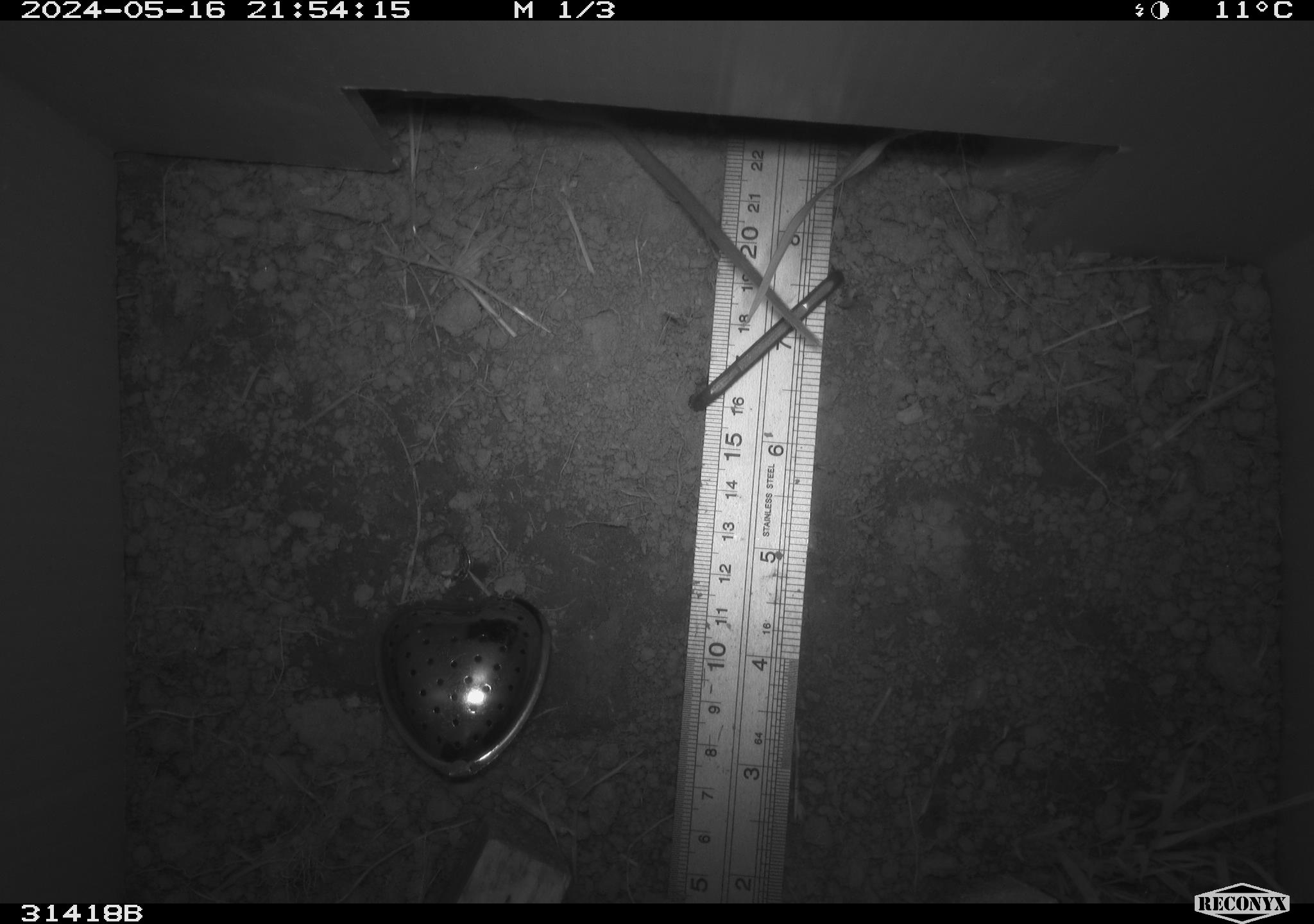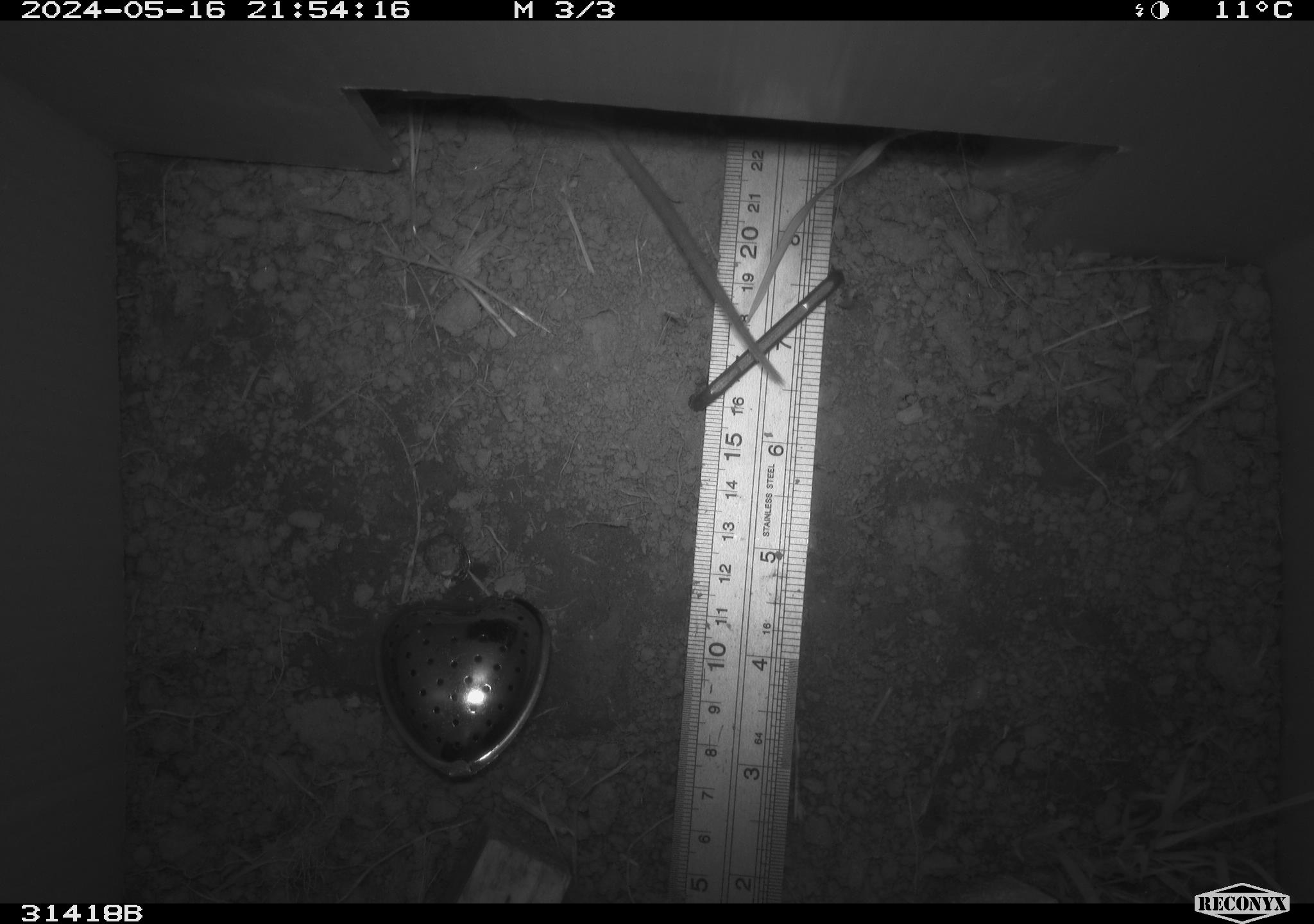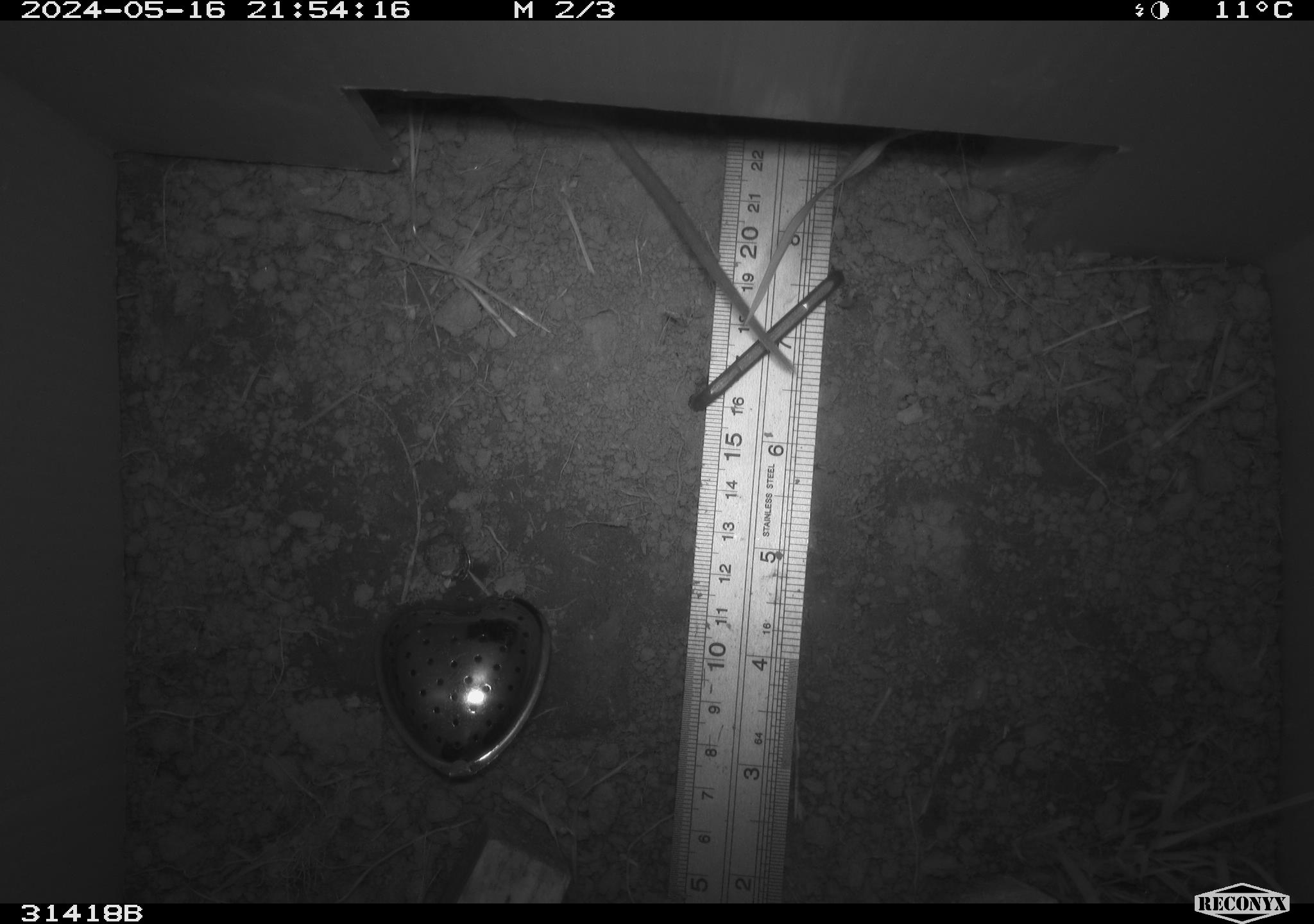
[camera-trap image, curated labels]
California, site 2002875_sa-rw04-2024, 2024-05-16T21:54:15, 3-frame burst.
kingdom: Animalia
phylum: Chordata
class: Mammalia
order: Rodentia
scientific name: Rodentia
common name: rodent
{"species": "rodent (Rodentia)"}